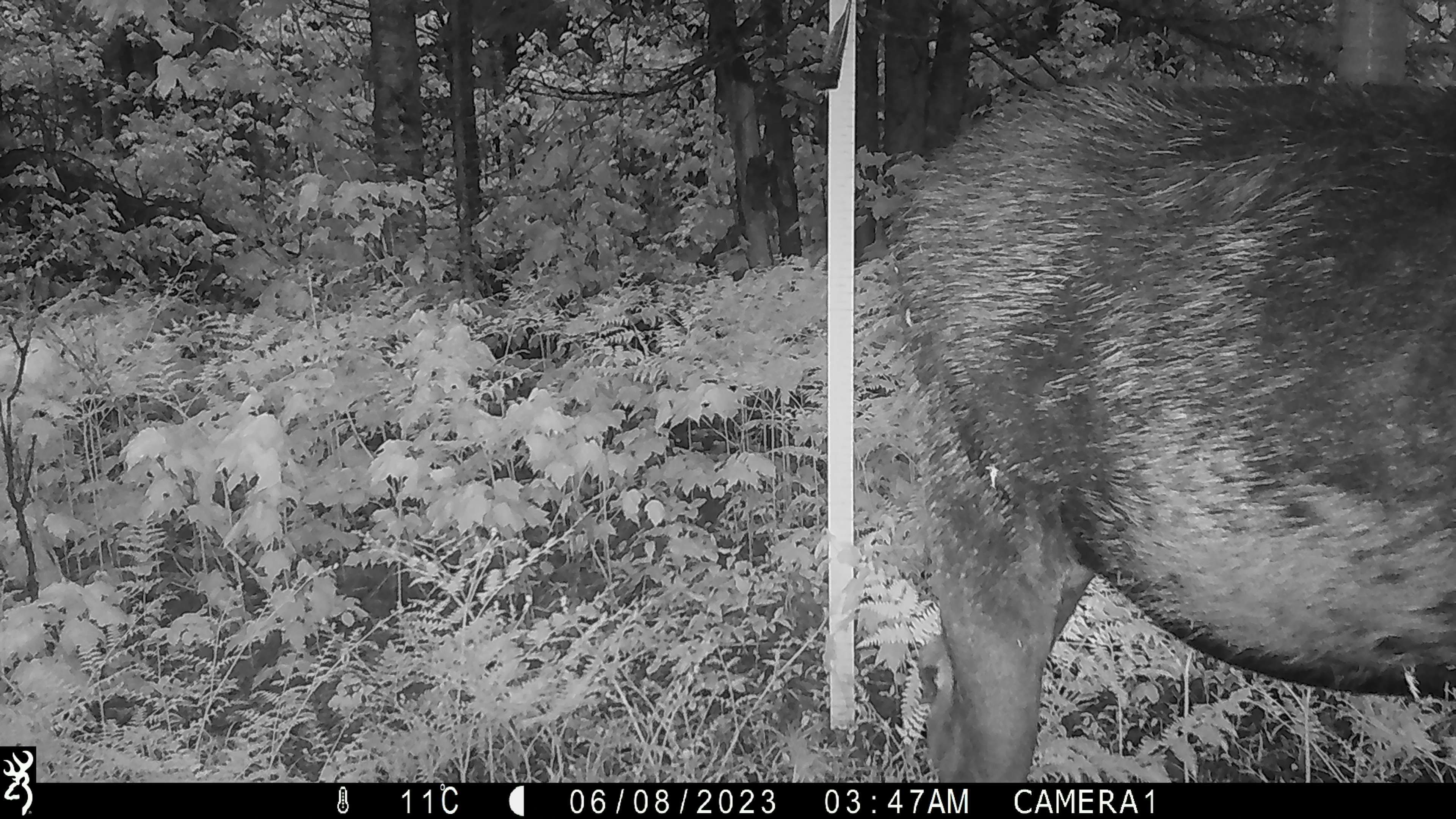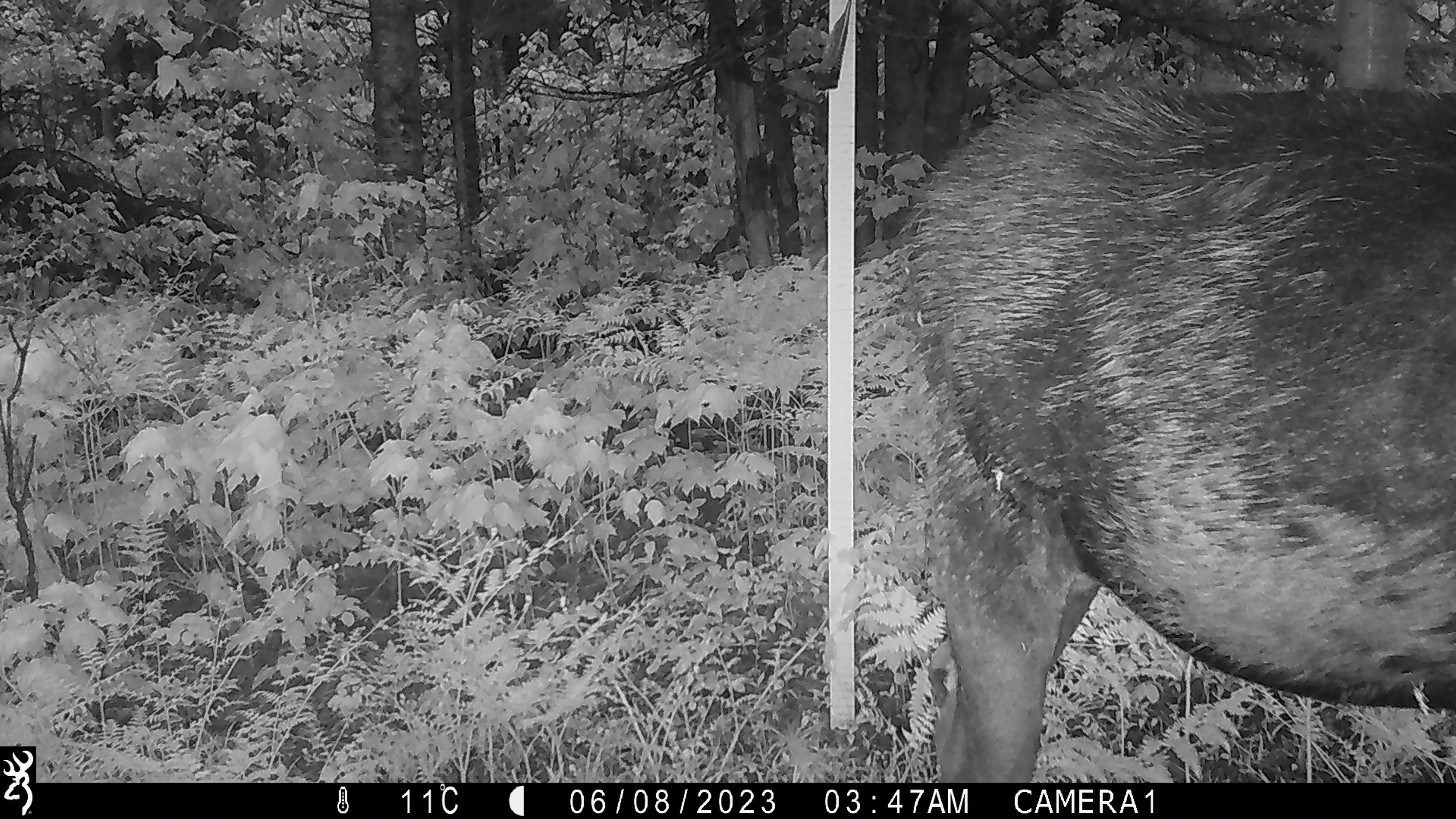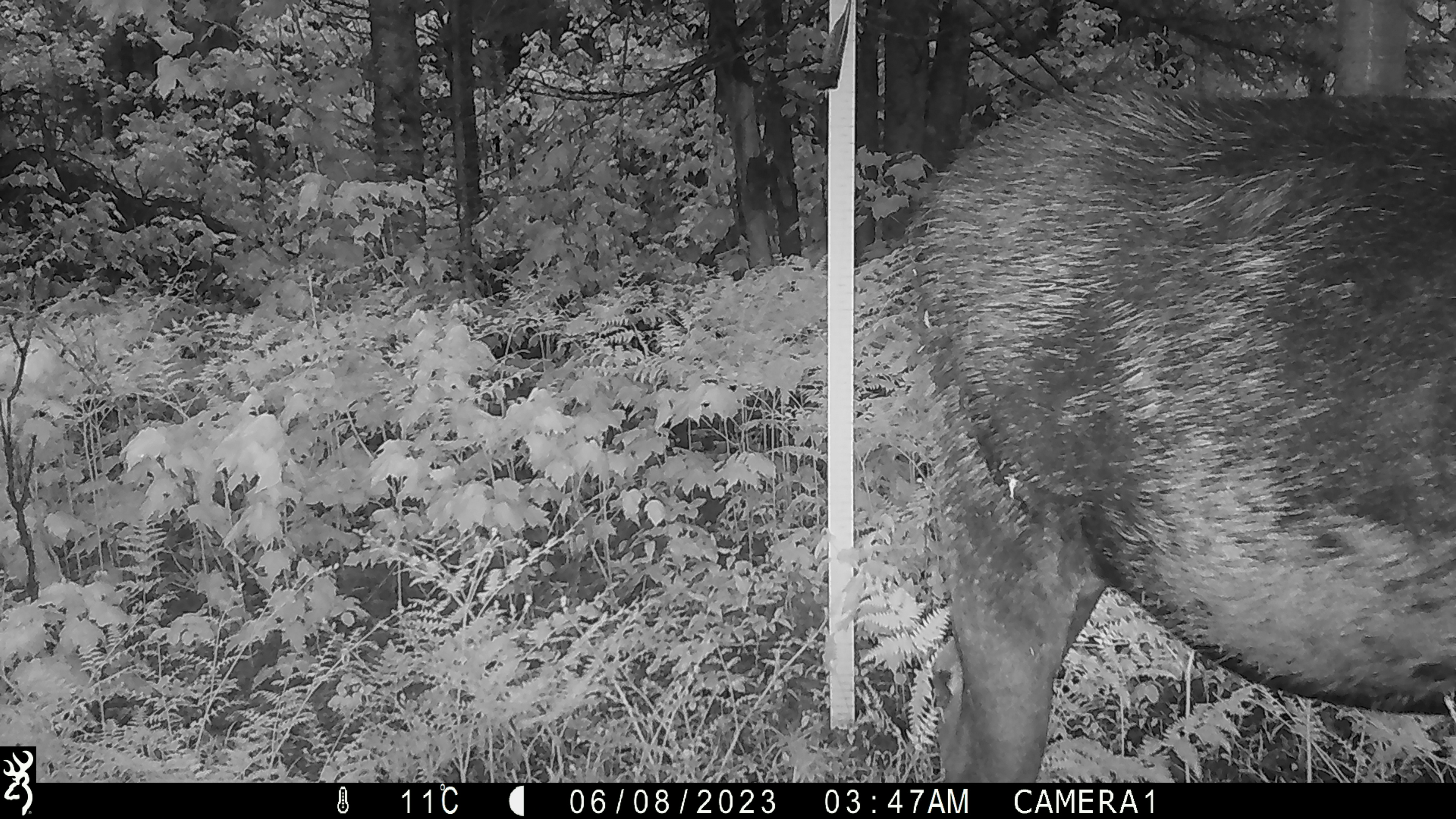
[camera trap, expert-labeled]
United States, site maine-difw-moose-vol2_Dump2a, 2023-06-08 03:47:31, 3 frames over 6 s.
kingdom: Animalia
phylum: Chordata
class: Mammalia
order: Artiodactyla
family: Cervidae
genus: Alces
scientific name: Alces alces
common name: moose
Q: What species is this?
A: Moose (Alces alces).